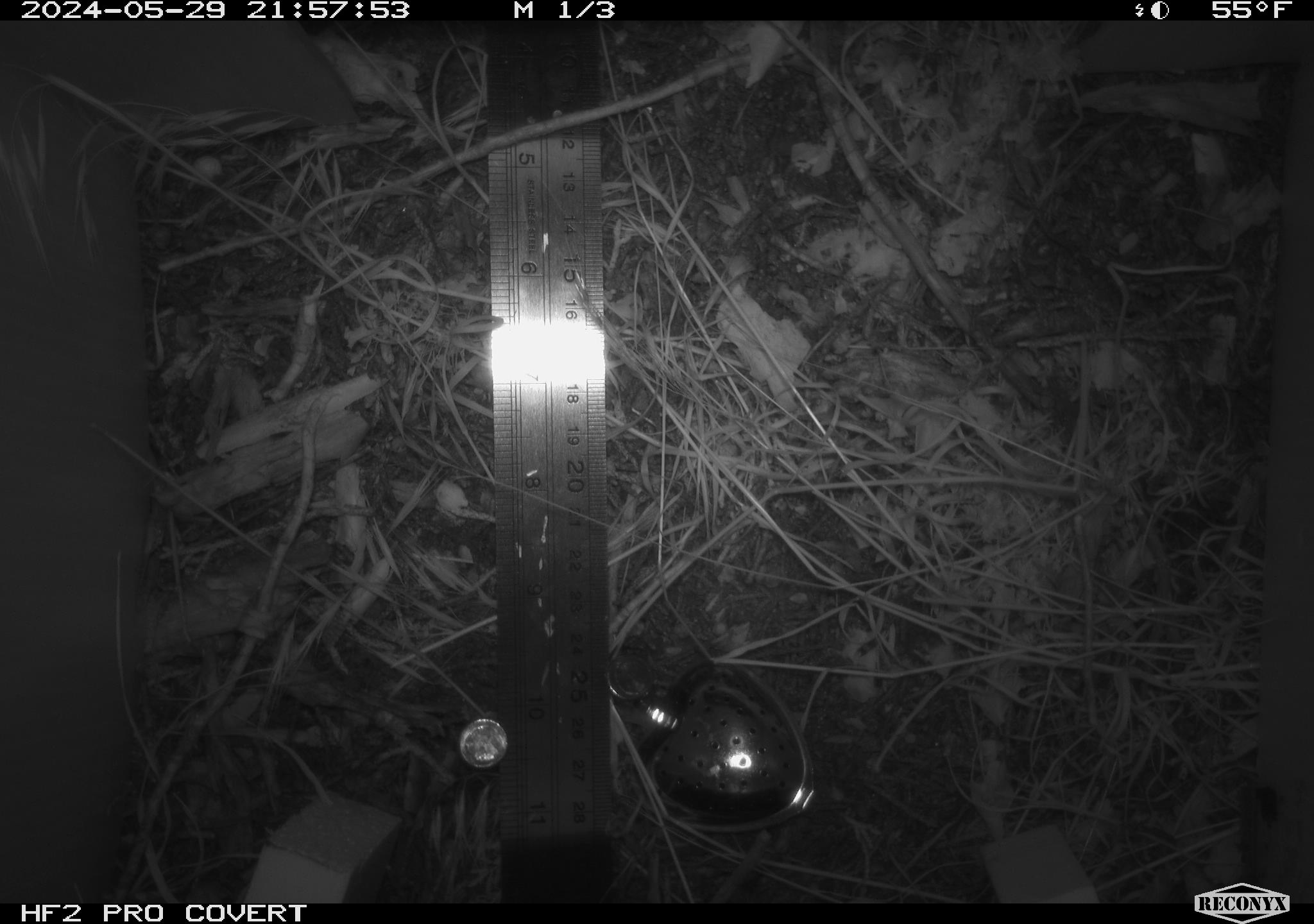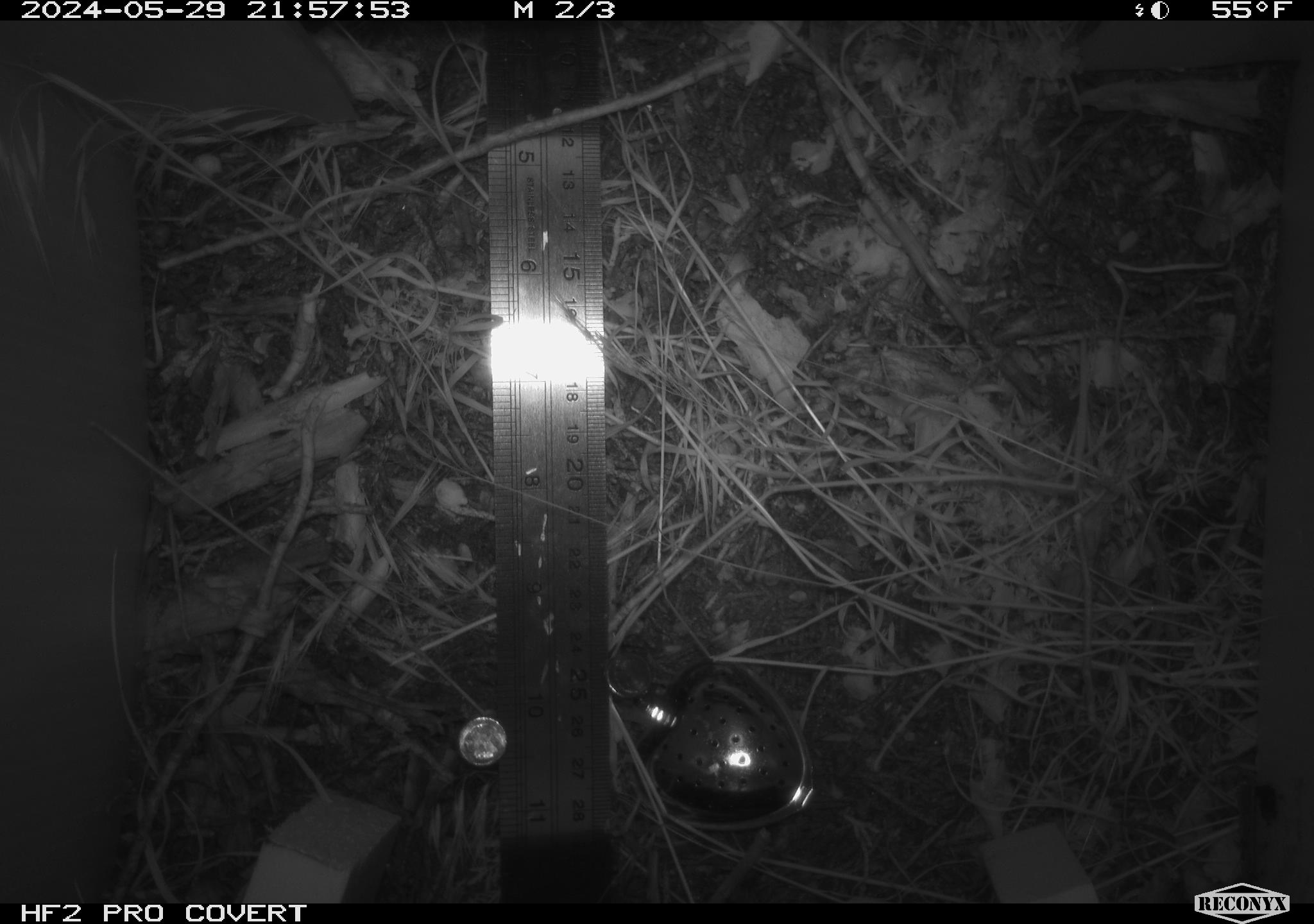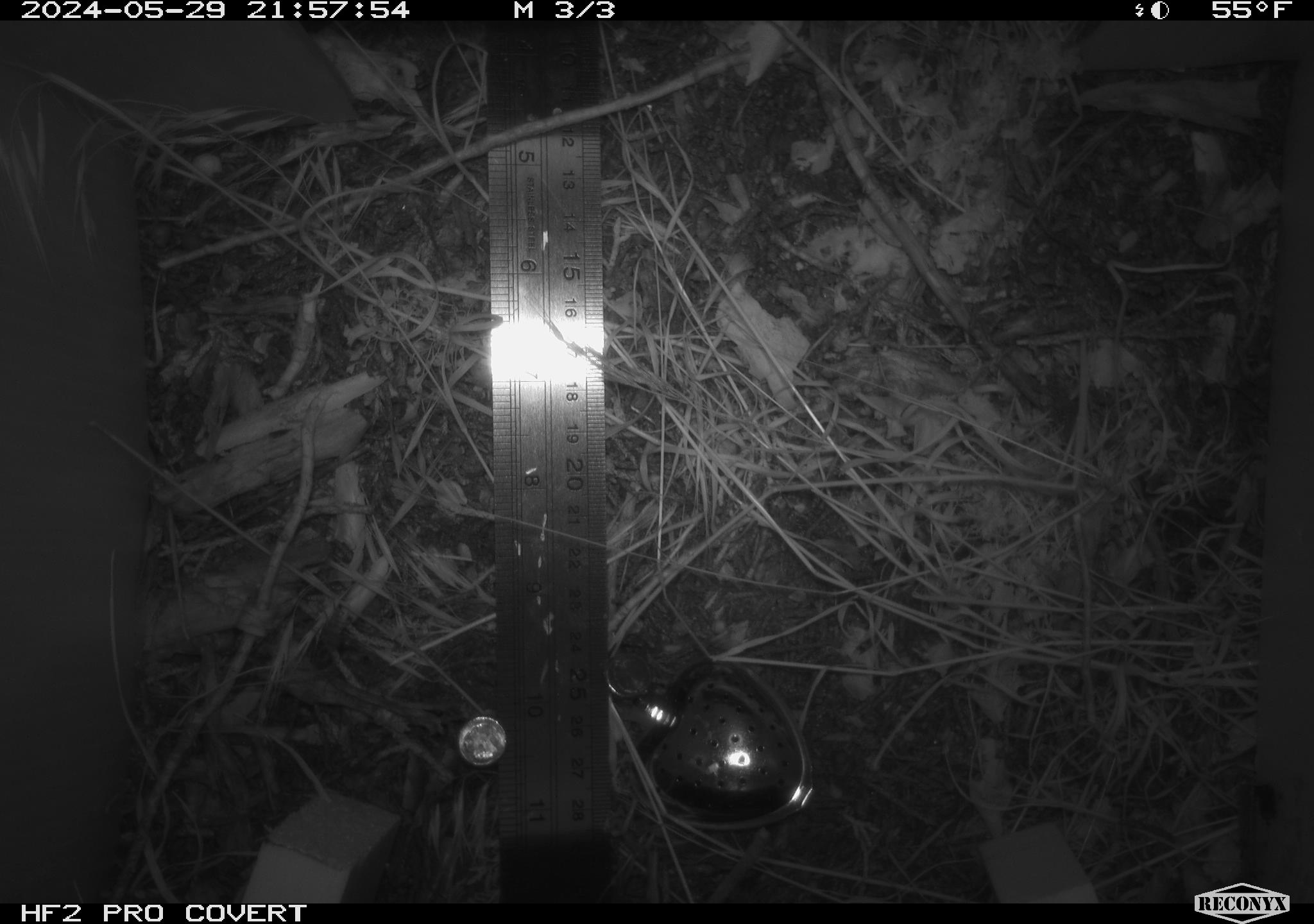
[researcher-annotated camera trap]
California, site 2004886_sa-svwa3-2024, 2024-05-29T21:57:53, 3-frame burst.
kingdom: Animalia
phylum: Arthropoda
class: Insecta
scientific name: Insecta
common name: insect